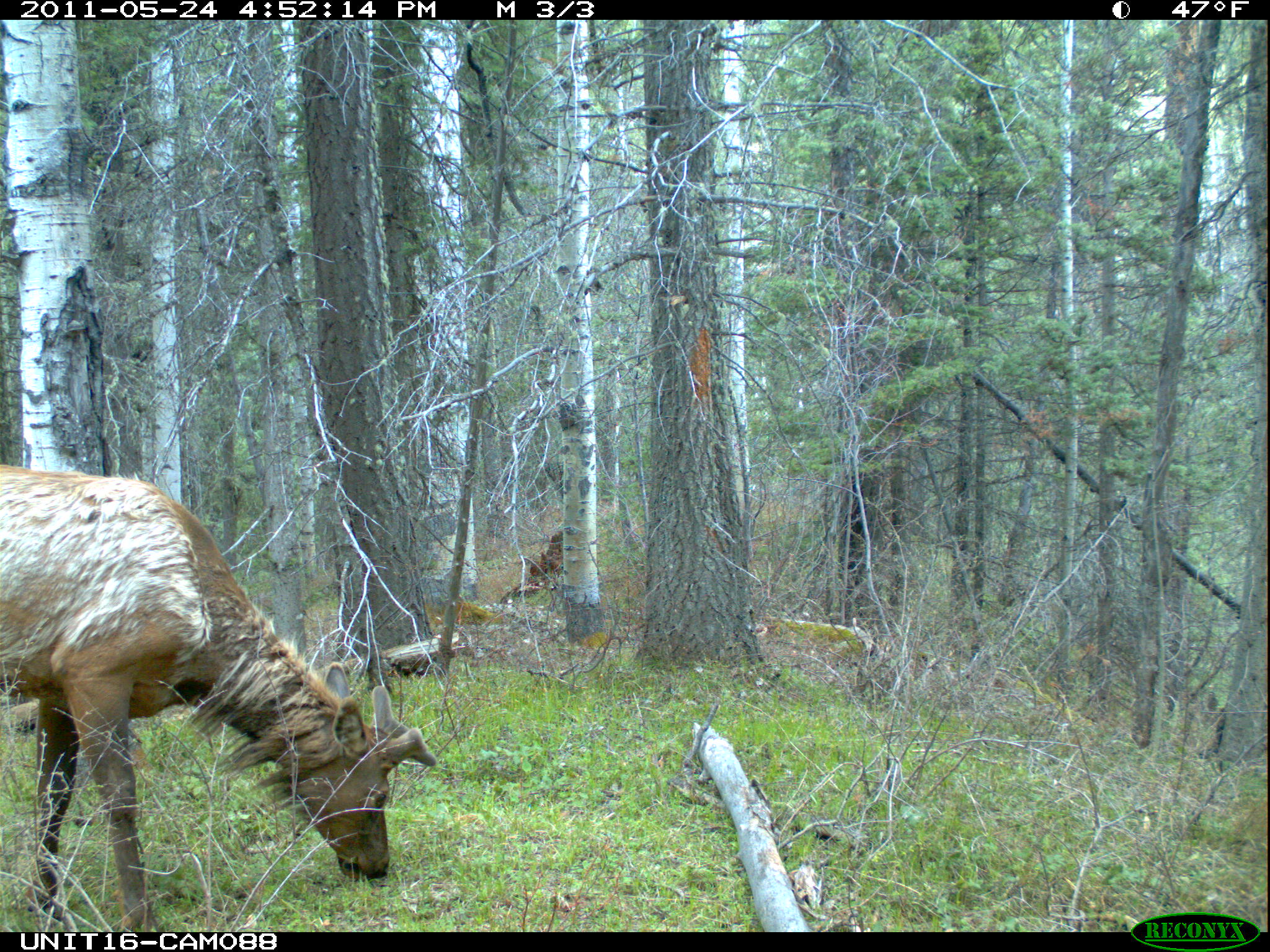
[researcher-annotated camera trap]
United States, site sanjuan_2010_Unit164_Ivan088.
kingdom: Animalia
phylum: Chordata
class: Mammalia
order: Artiodactyla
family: Cervidae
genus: Cervus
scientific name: Cervus elaphus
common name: red deer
Cervus elaphus (red deer).